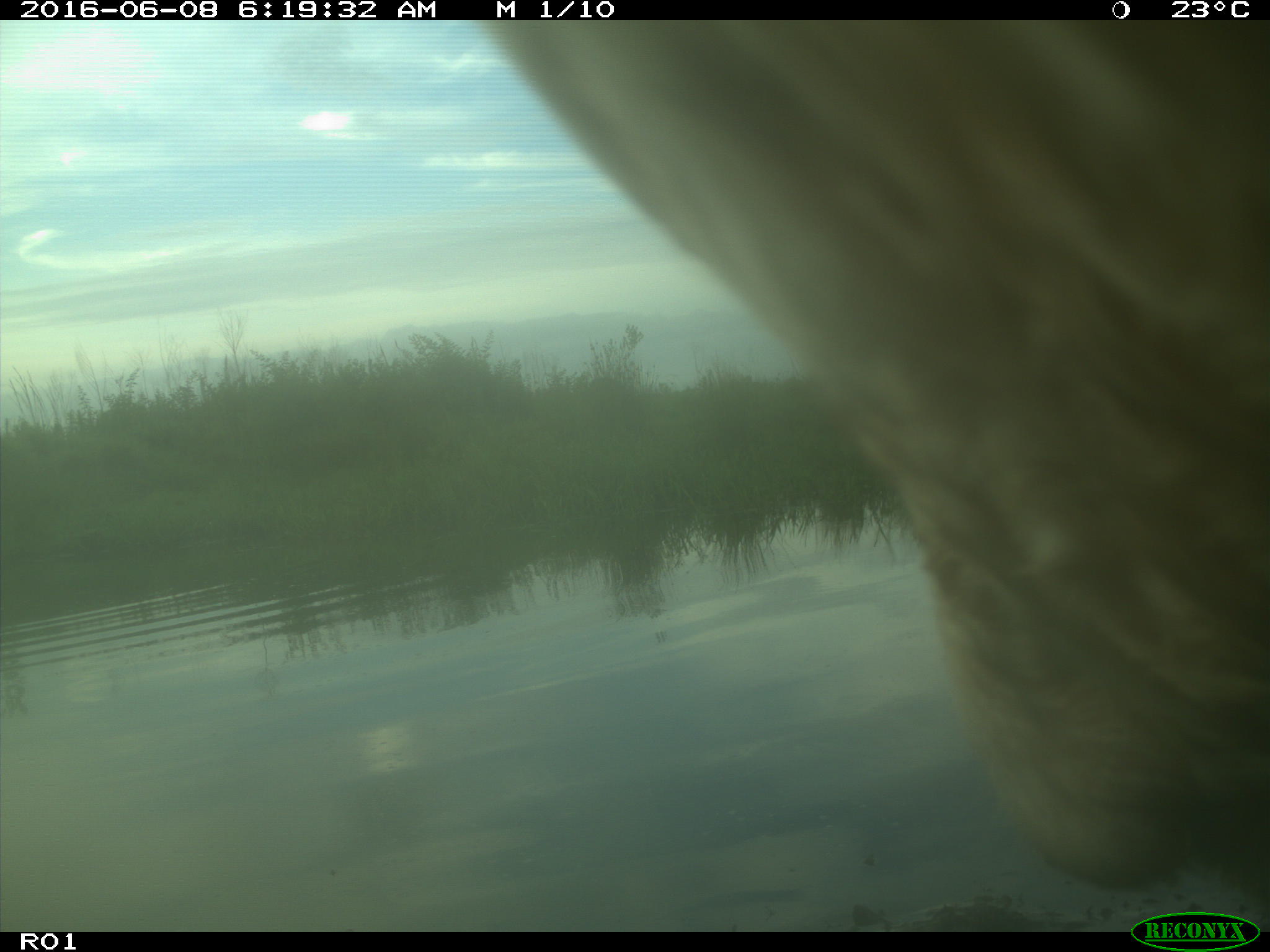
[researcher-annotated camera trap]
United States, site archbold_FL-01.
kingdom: Animalia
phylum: Chordata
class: Mammalia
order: Artiodactyla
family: Bovidae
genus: Bos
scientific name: Bos taurus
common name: domestic cow